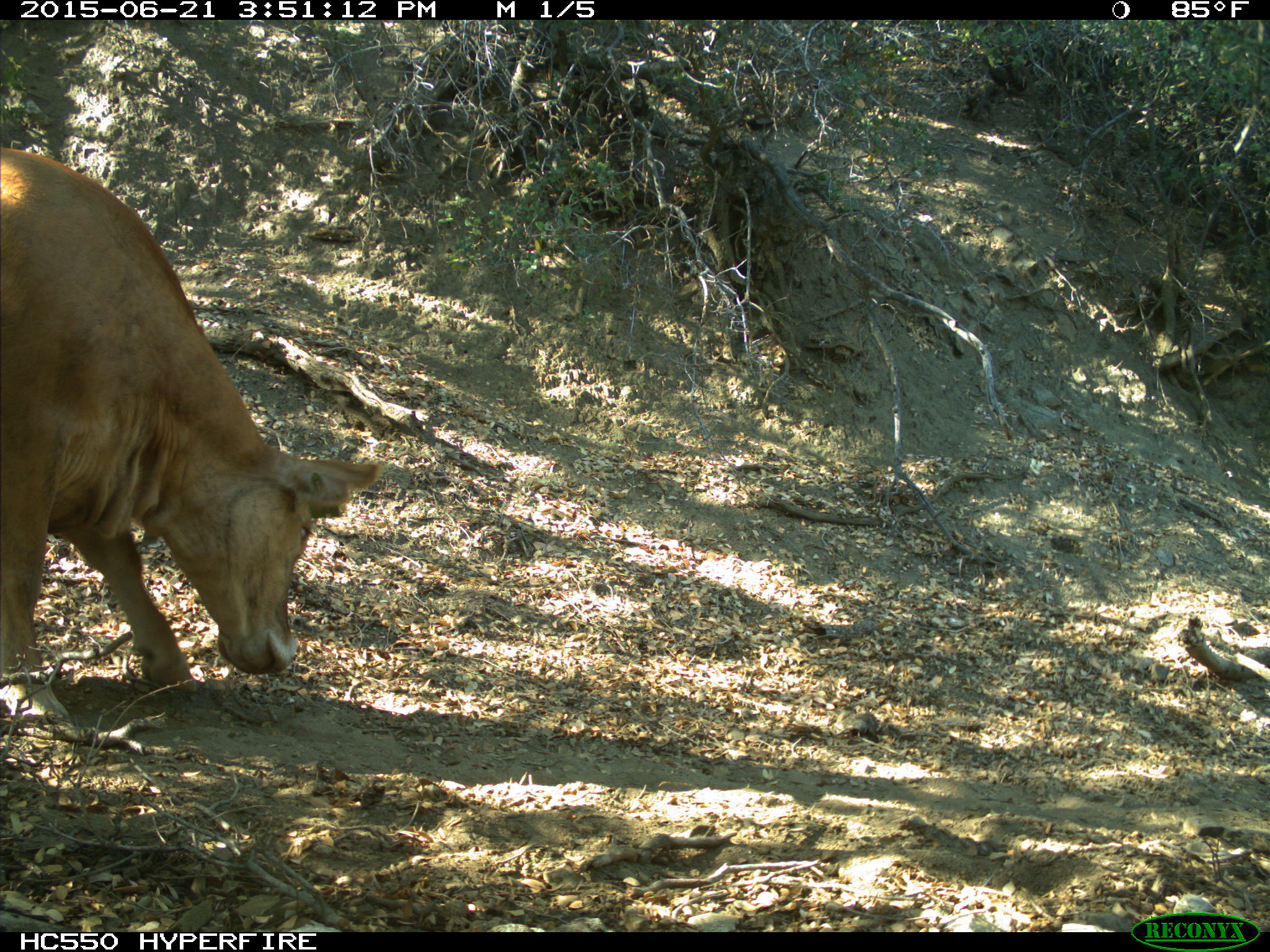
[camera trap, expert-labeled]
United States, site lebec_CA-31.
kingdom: Animalia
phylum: Chordata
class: Mammalia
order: Artiodactyla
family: Bovidae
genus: Bos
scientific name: Bos taurus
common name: domestic cow